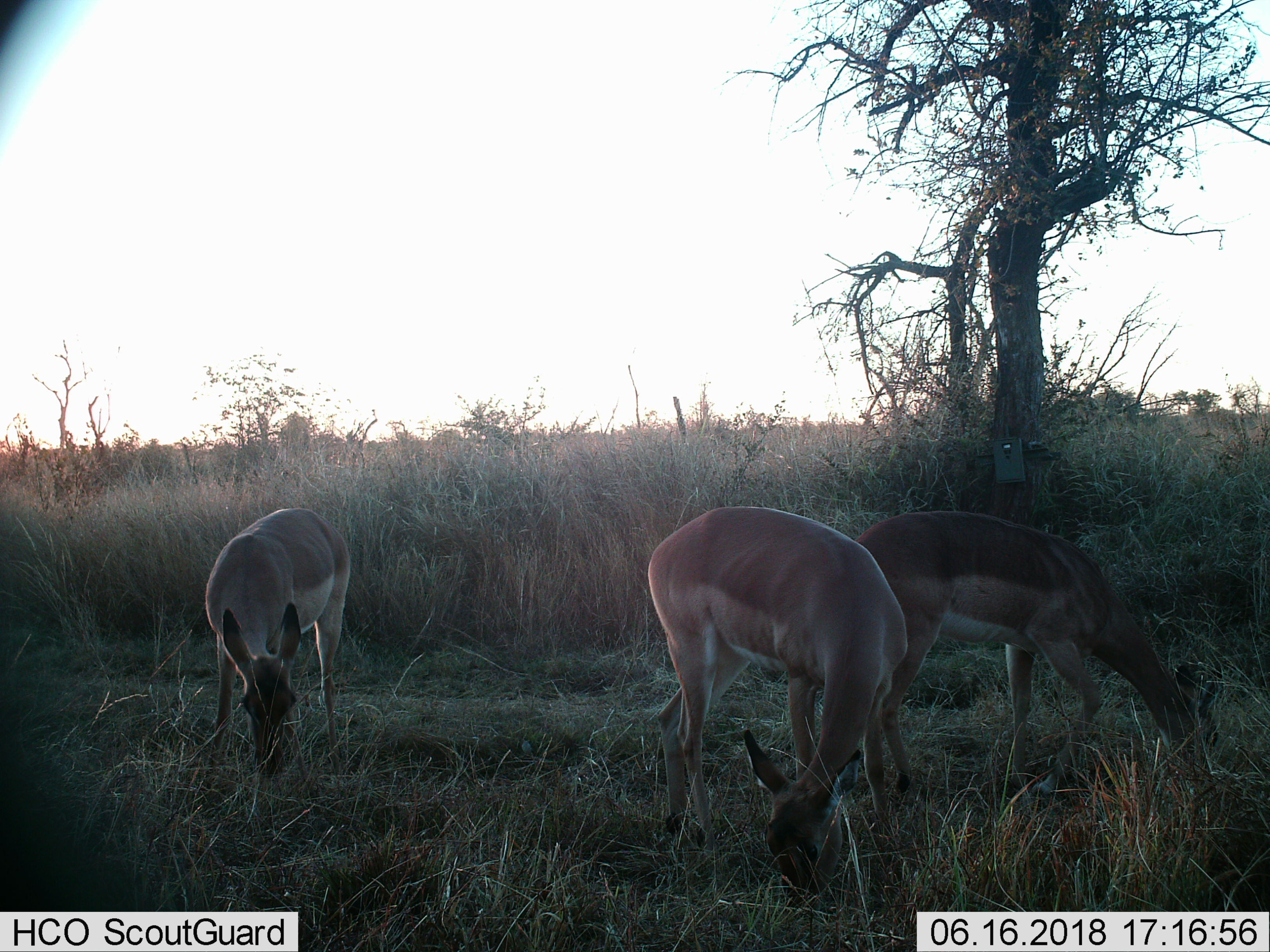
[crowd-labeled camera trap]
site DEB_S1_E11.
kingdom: Animalia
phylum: Chordata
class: Mammalia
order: Artiodactyla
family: Bovidae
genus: Aepyceros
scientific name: Aepyceros melampus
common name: impala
Impala (Aepyceros melampus), count 3. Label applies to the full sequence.